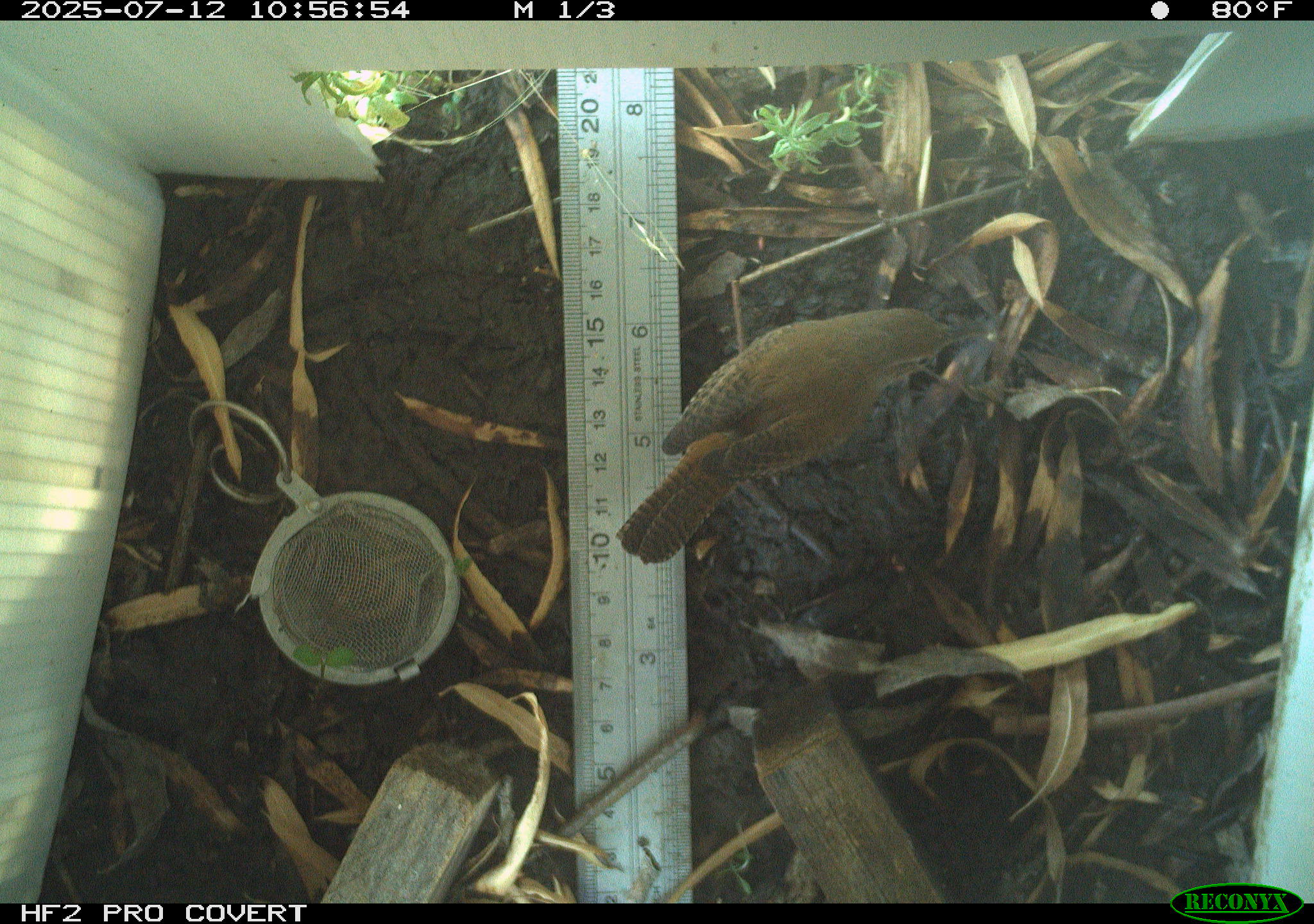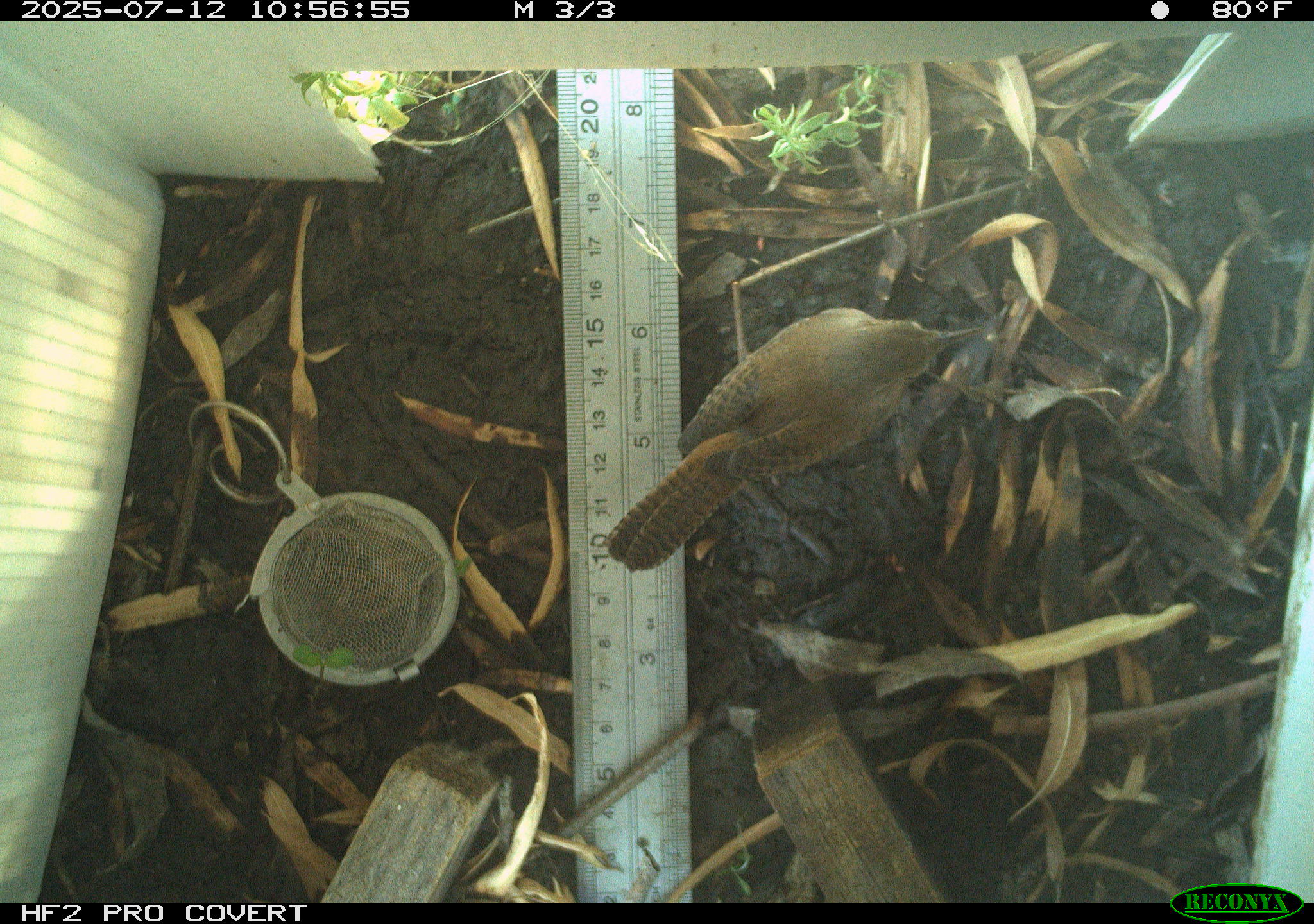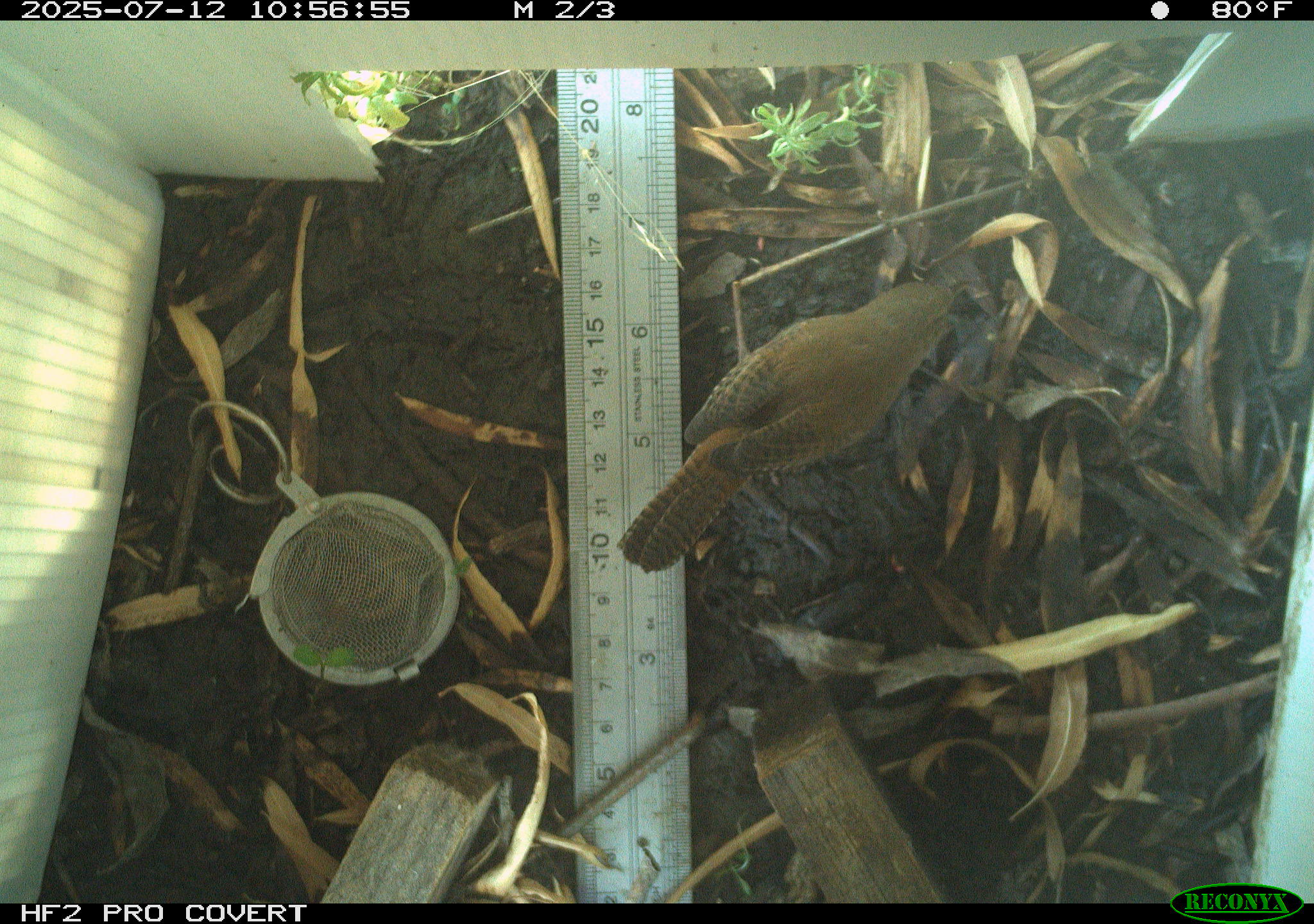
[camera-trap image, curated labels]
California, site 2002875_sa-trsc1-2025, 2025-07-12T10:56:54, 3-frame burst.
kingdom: Animalia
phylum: Chordata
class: Aves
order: Passeriformes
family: Troglodytidae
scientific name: Troglodytidae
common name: wren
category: troglodytidae family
Troglodytidae family (wren) (Troglodytidae).